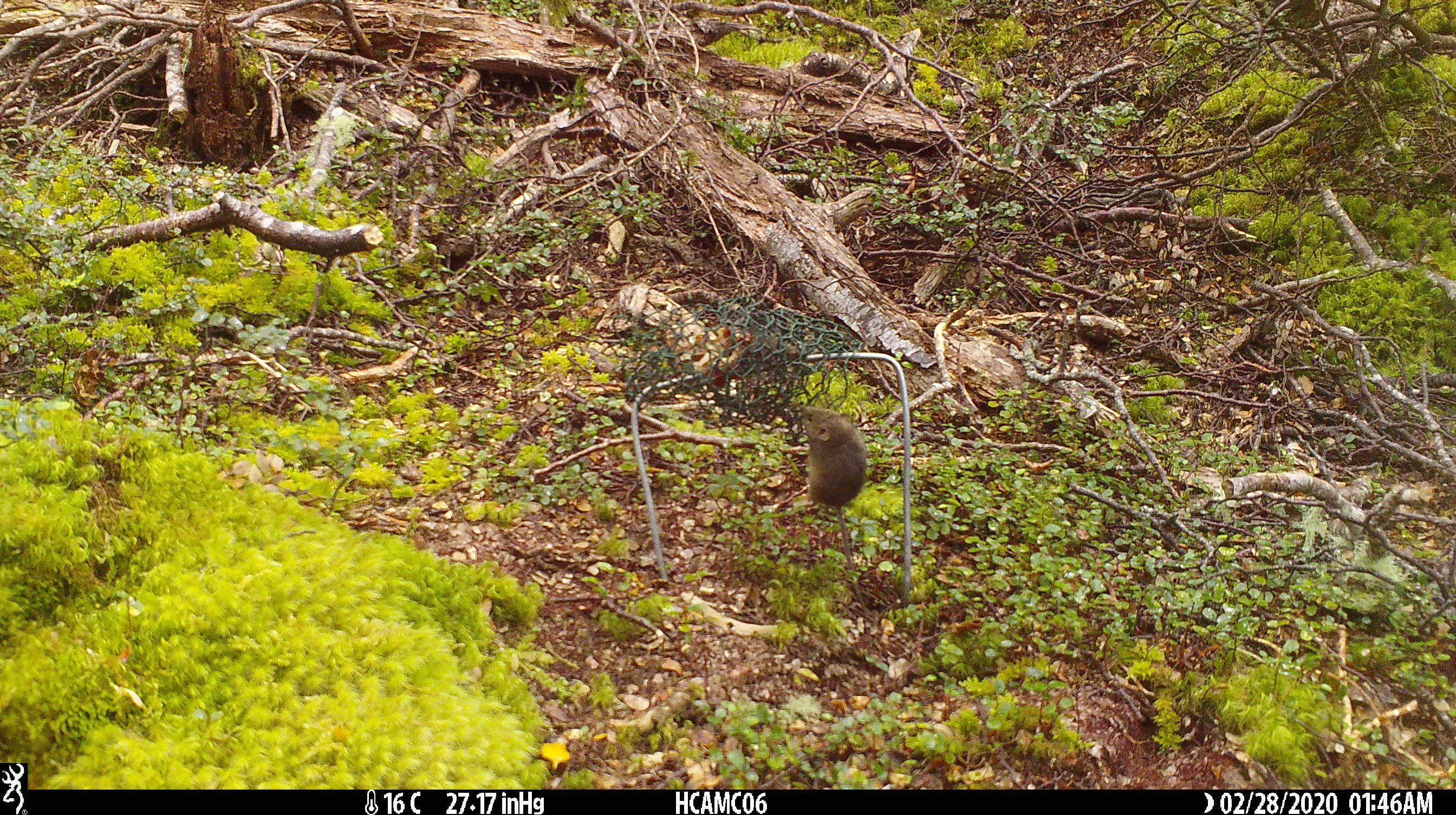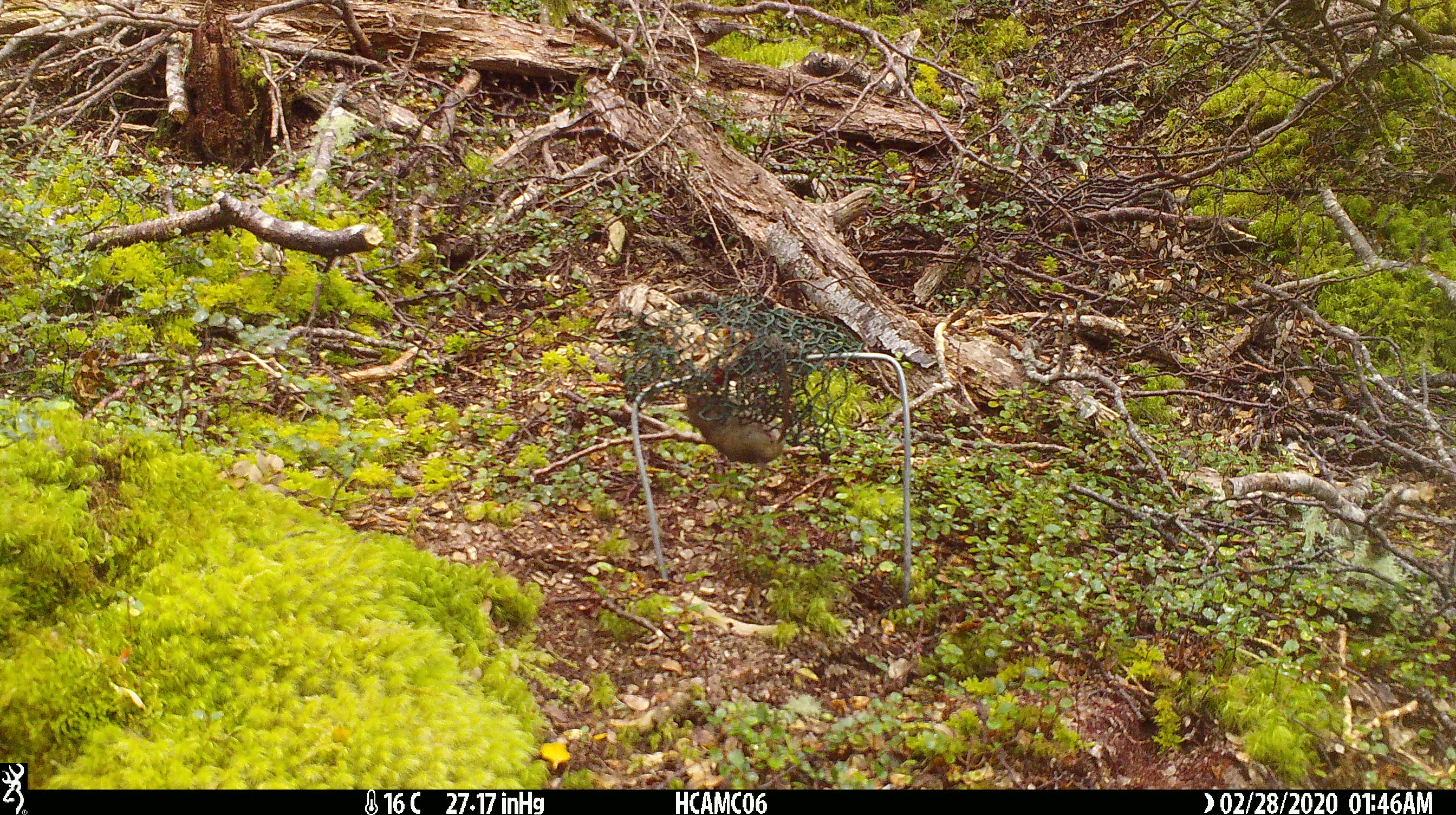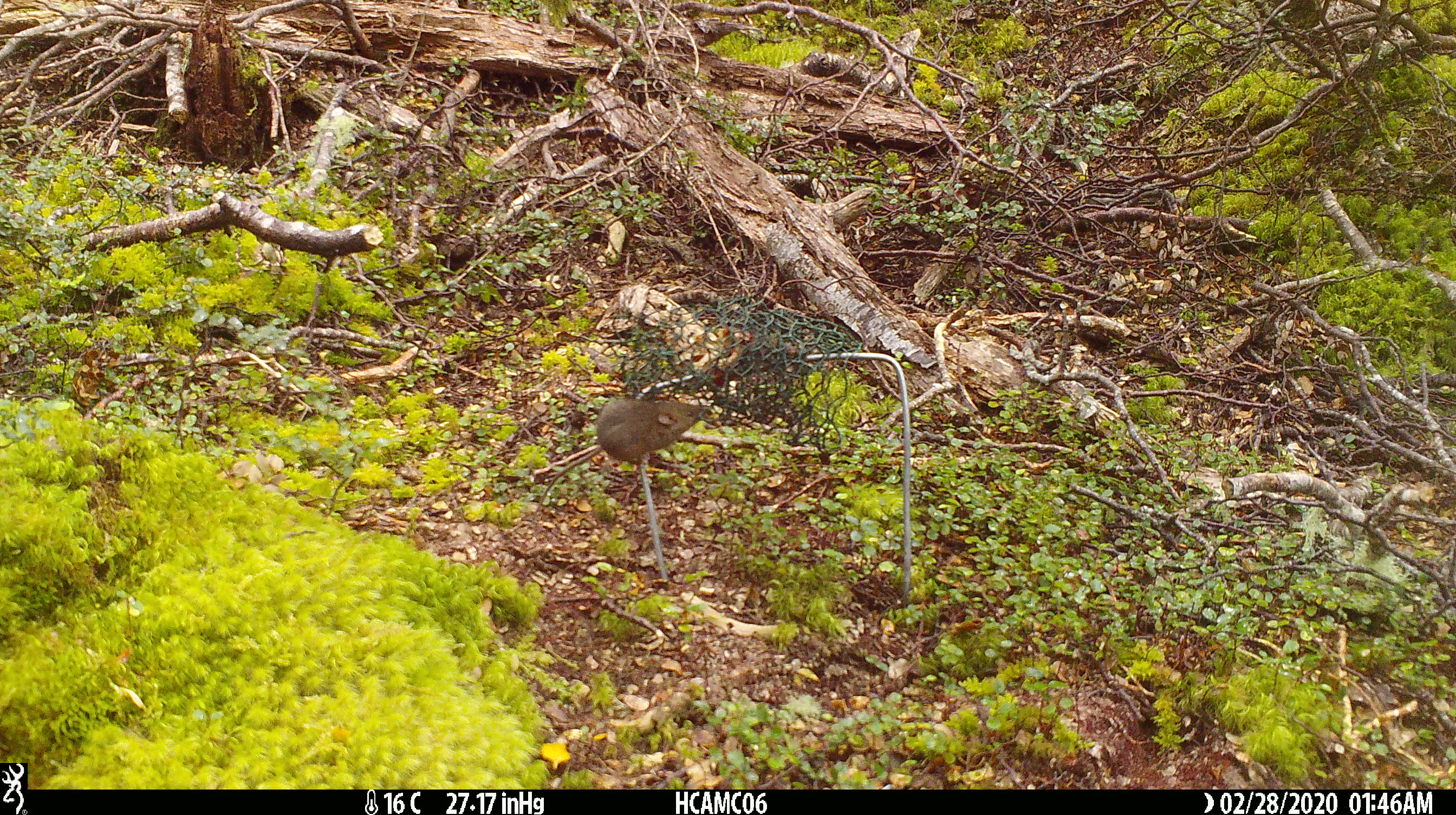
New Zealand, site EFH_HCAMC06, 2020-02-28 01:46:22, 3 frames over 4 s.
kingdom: Animalia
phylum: Chordata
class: Mammalia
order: Rodentia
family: Muridae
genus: Mus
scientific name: Mus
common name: mouse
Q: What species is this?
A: Mouse (Mus).